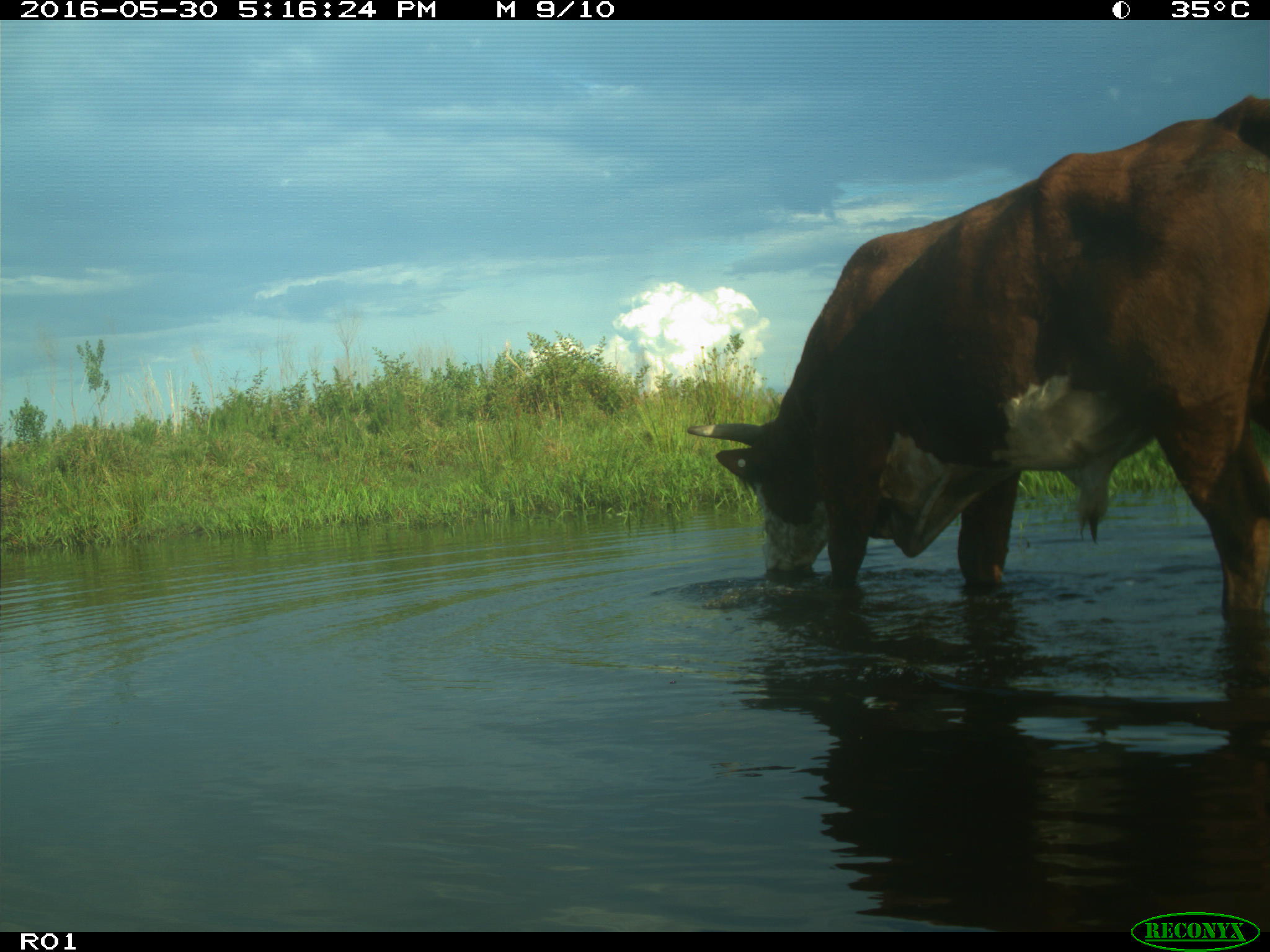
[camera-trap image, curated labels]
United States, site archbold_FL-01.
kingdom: Animalia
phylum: Chordata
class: Mammalia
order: Artiodactyla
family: Bovidae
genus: Bos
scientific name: Bos taurus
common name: domestic cow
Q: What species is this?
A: Bos taurus (domestic cow).